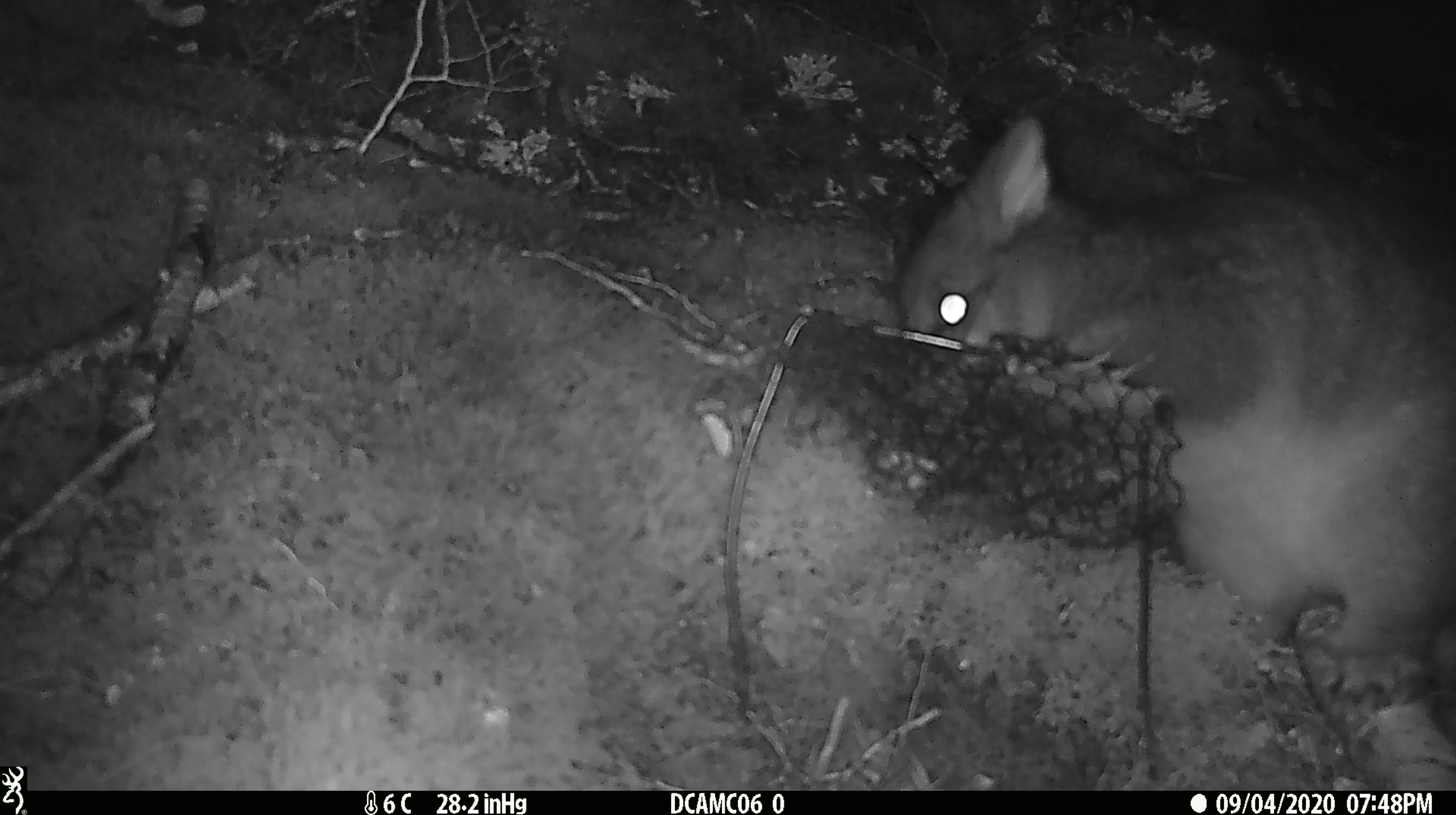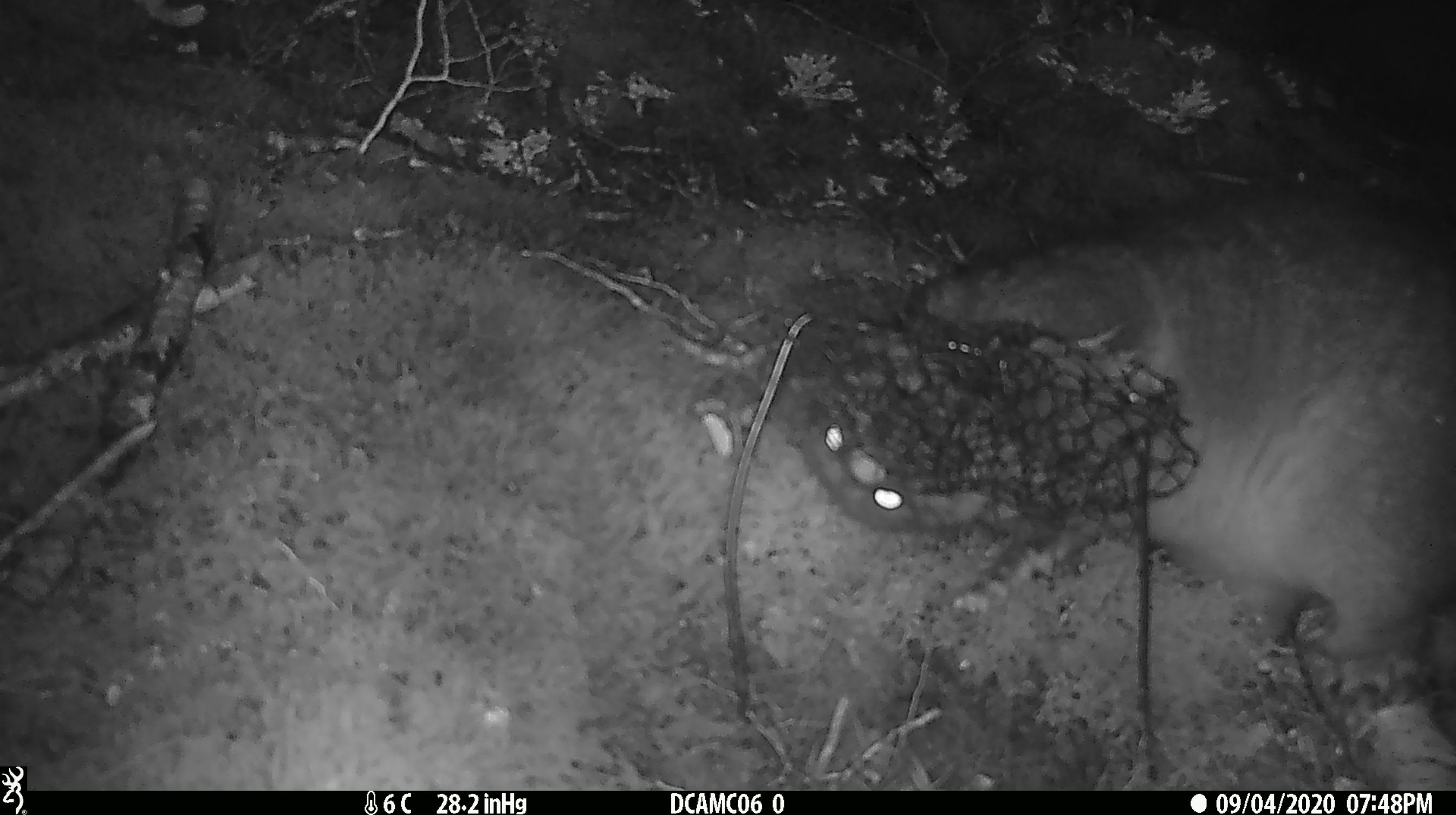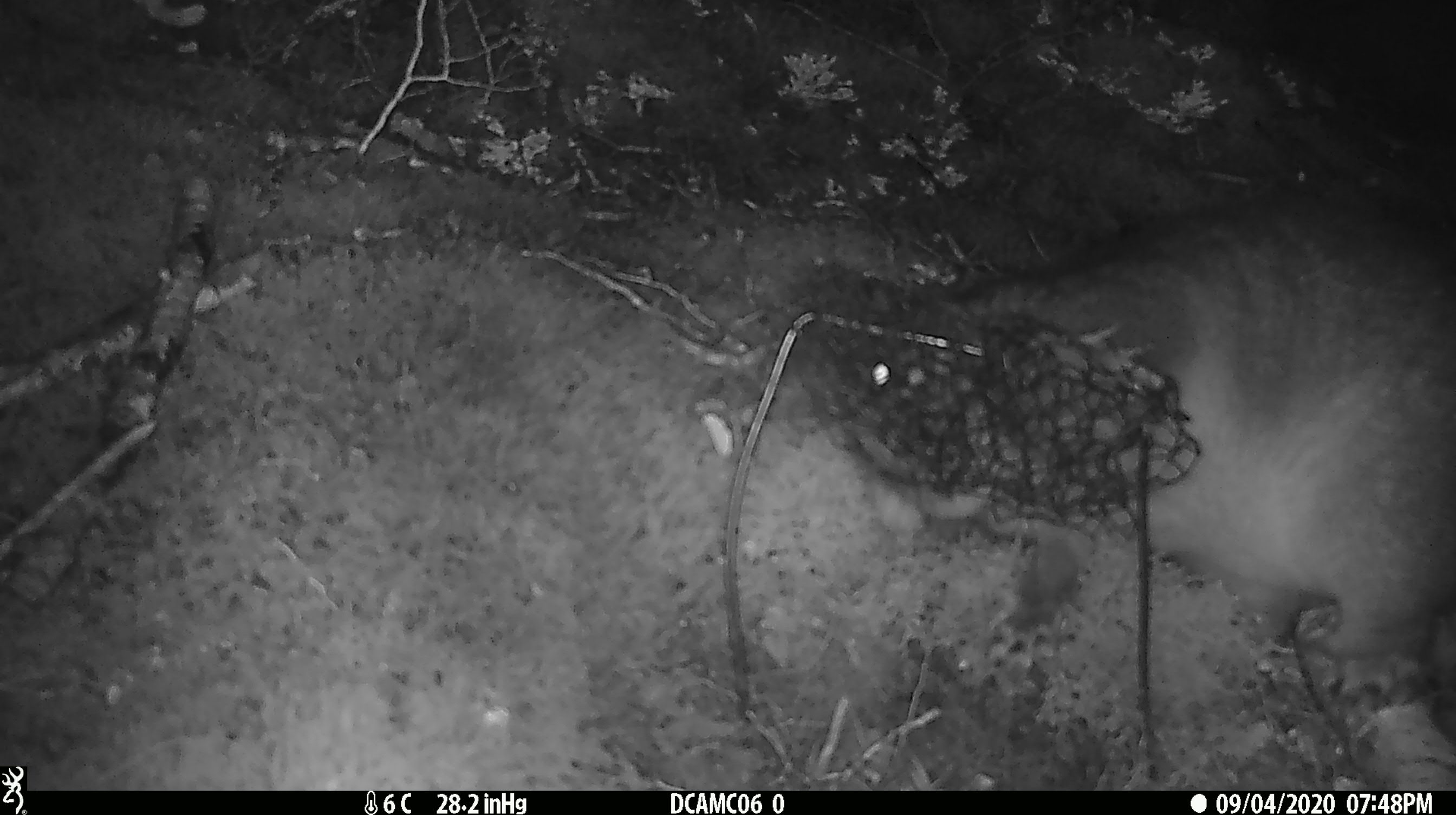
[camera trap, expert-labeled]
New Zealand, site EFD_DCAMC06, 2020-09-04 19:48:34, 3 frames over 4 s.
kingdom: Animalia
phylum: Chordata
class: Mammalia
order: Diprotodontia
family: Phalangeridae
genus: Trichosurus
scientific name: Trichosurus vulpecula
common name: common brushtail possum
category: possum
Possum (common brushtail possum) (Trichosurus vulpecula).